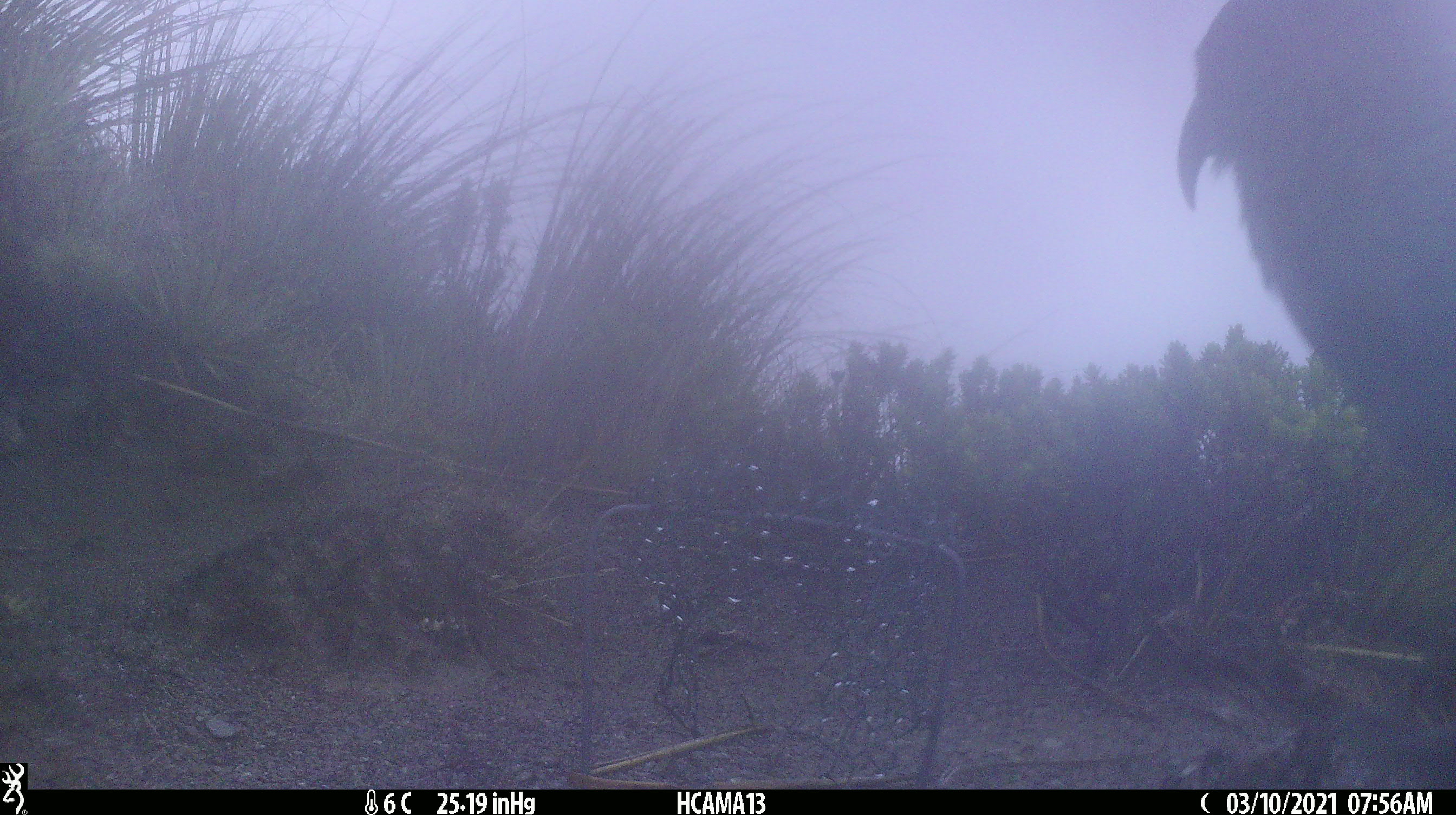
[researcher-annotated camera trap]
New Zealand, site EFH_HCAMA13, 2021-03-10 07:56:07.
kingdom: Animalia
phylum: Chordata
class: Aves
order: Psittaciformes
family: Strigopidae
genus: Nestor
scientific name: Nestor notabilis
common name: kea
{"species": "kea (Nestor notabilis)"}